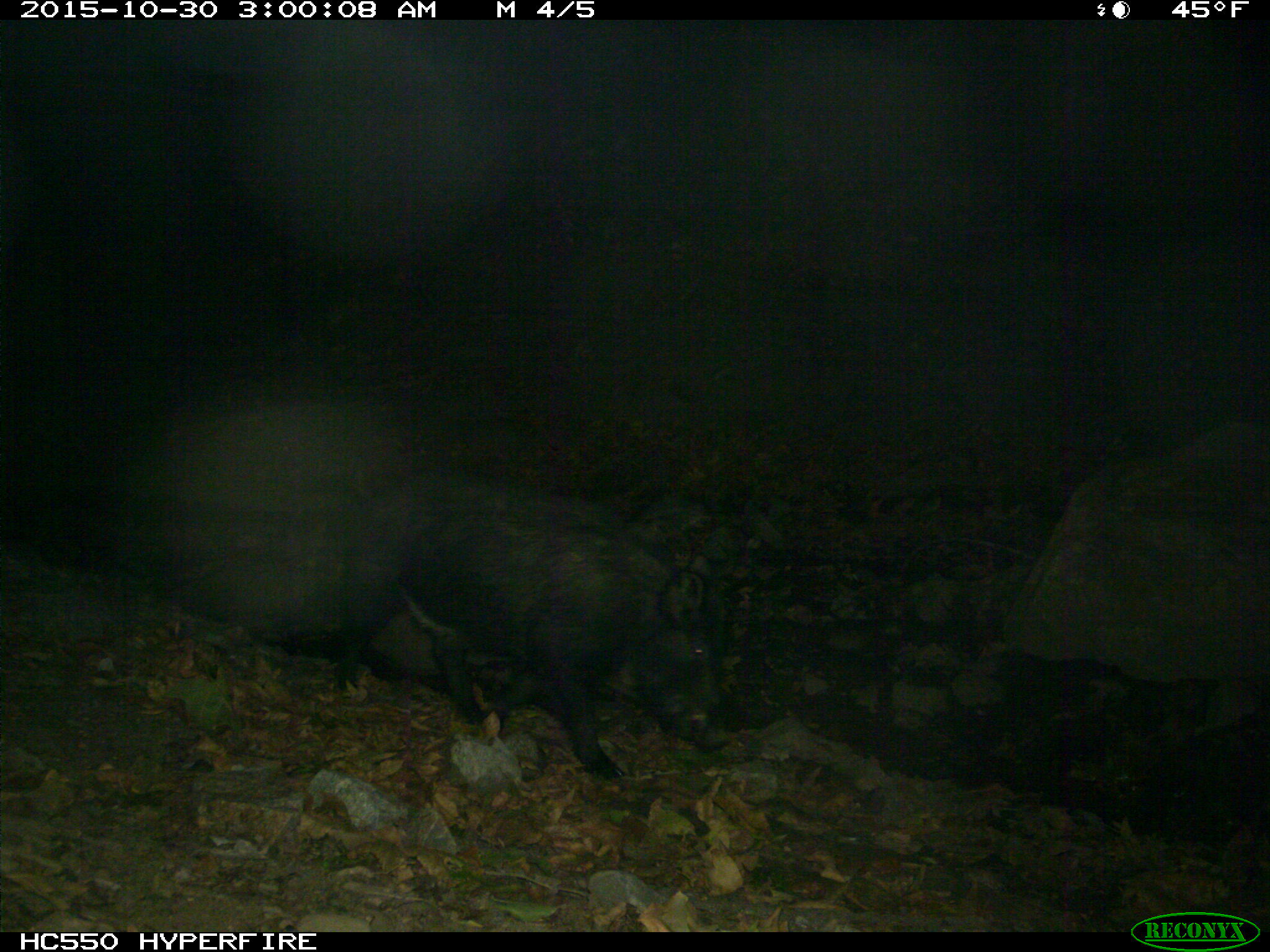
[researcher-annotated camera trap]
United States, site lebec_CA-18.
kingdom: Animalia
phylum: Chordata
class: Mammalia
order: Artiodactyla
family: Suidae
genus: Sus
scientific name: Sus scrofa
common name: wild boar